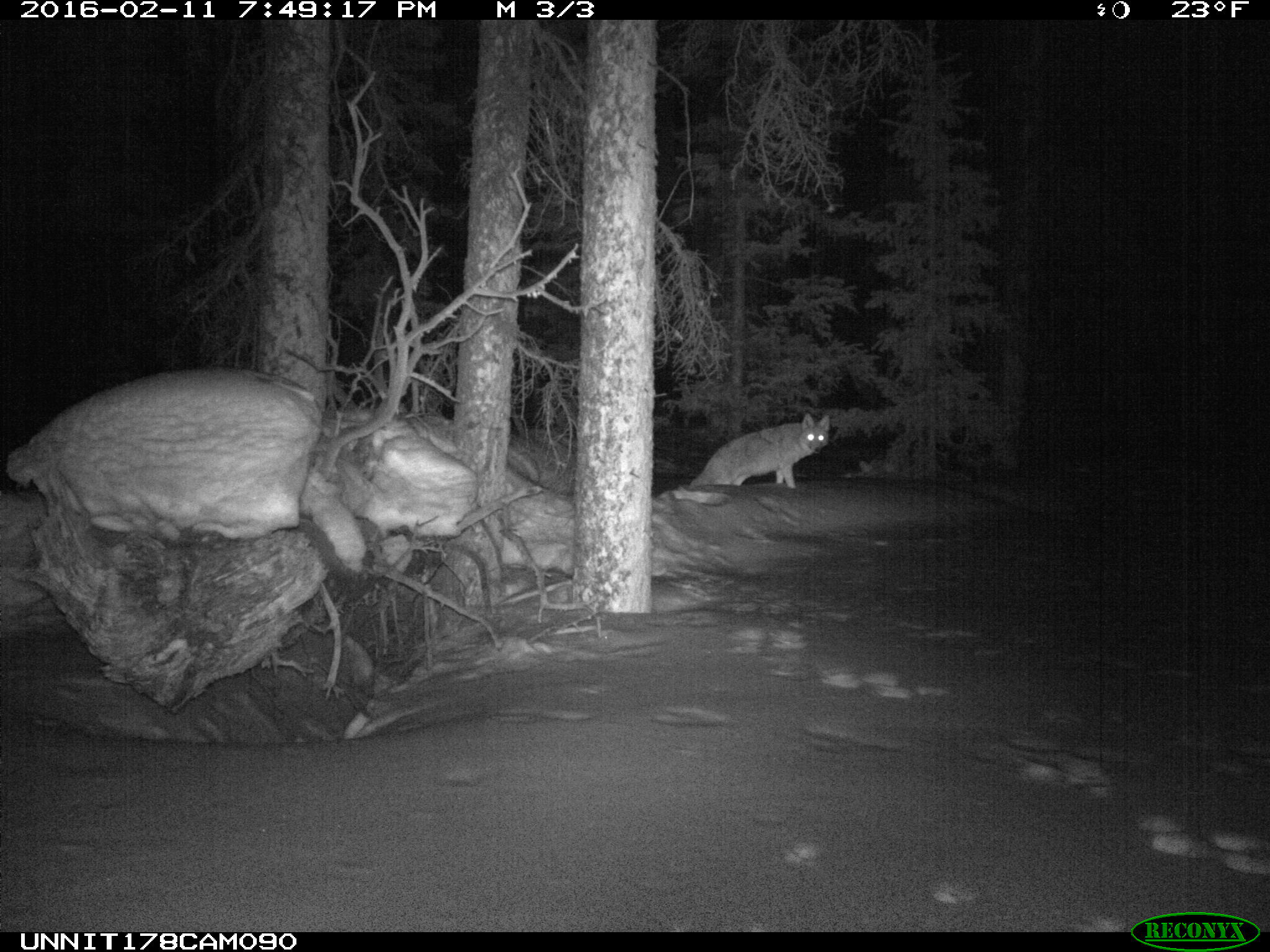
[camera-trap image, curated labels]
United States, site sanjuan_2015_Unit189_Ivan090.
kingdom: Animalia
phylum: Chordata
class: Mammalia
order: Carnivora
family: Canidae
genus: Canis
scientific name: Canis latrans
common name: coyote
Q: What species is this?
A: Canis latrans (coyote).